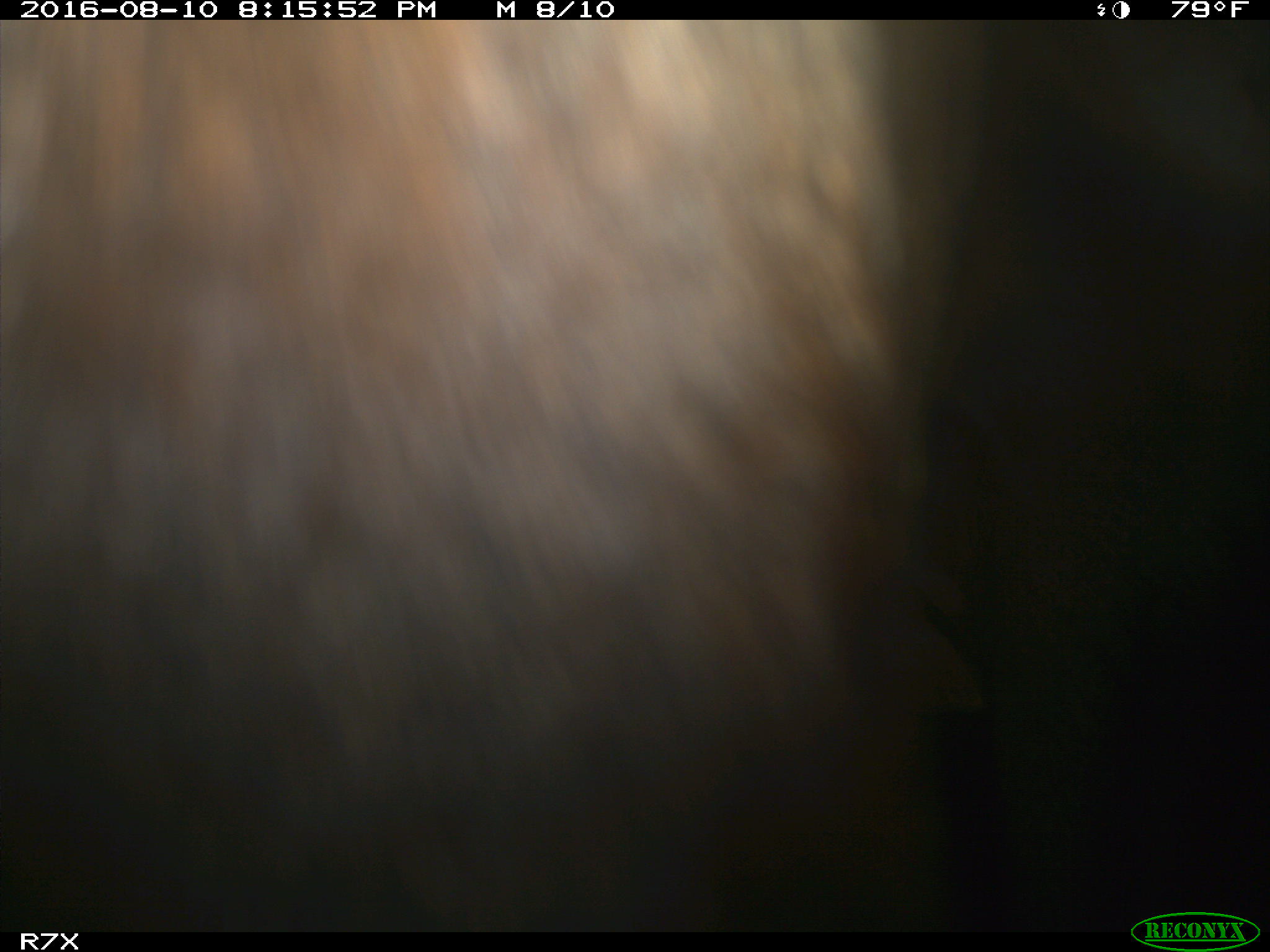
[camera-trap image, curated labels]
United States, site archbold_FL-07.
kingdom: Animalia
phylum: Chordata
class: Mammalia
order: Artiodactyla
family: Bovidae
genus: Bos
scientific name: Bos taurus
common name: domestic cow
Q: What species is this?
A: Bos taurus (domestic cow).